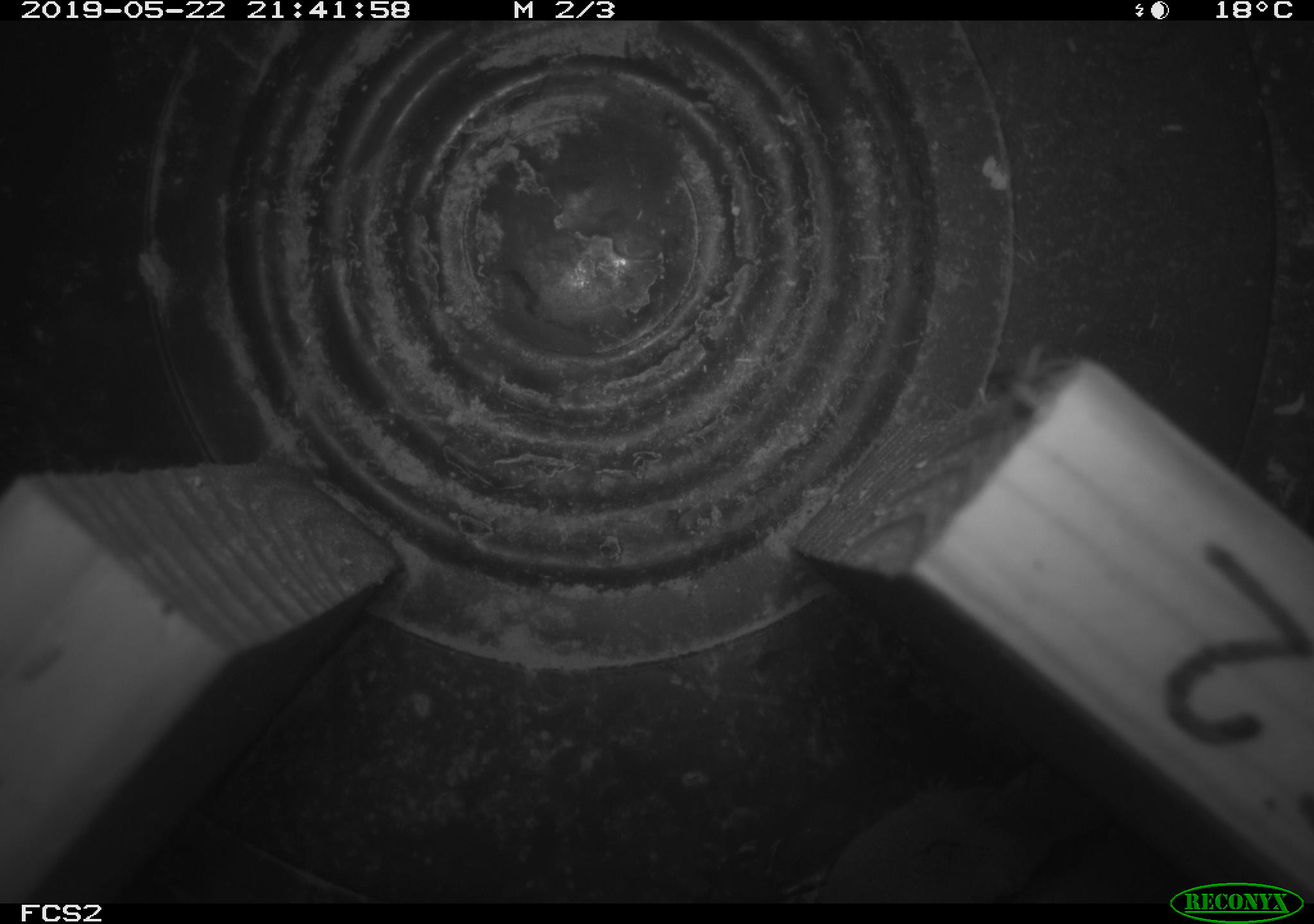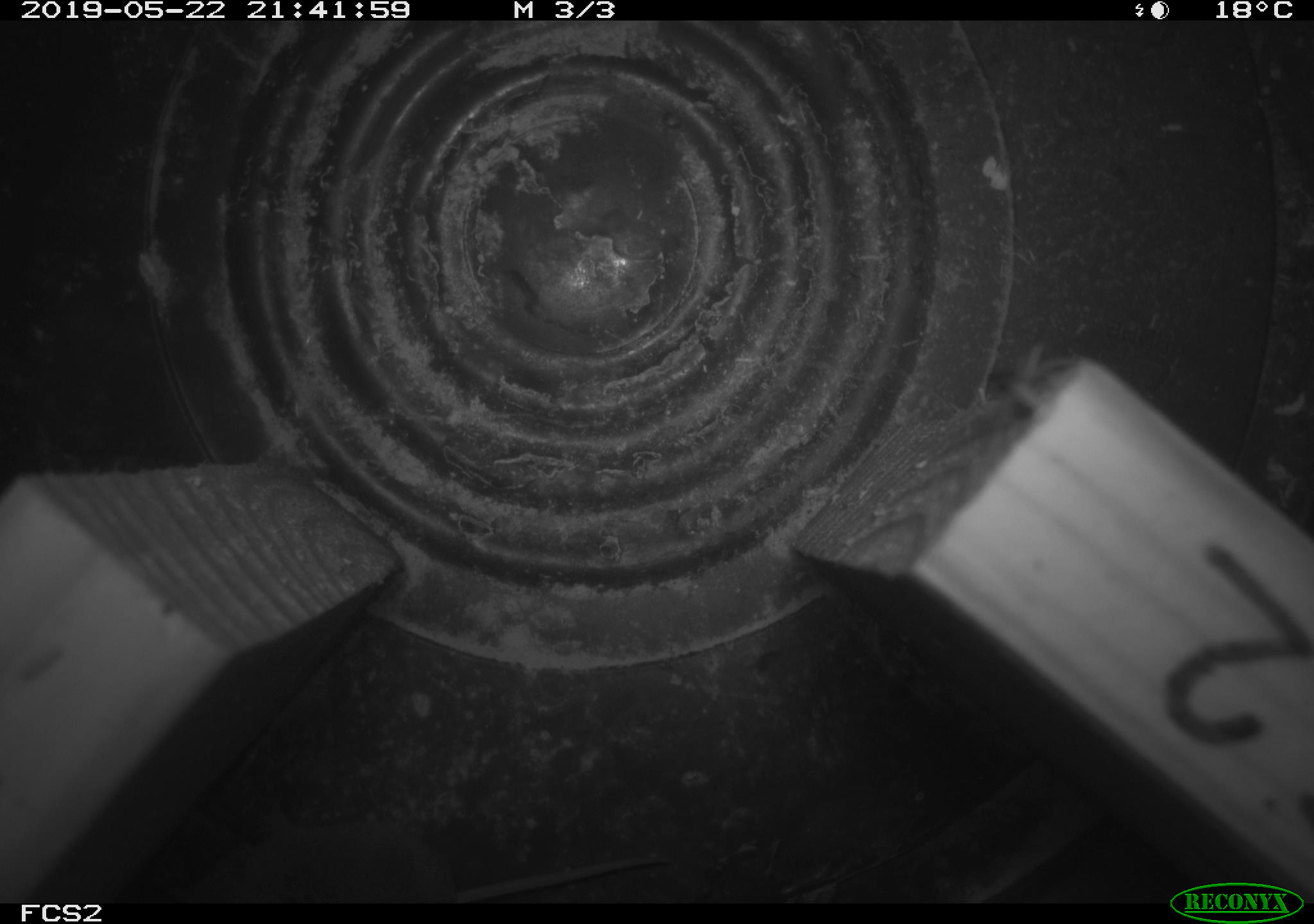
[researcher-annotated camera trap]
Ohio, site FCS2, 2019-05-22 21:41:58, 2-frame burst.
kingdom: Animalia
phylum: Chordata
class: Mammalia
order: Eulipotyphla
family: Soricidae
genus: Sorex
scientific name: Sorex cinereus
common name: masked shrew